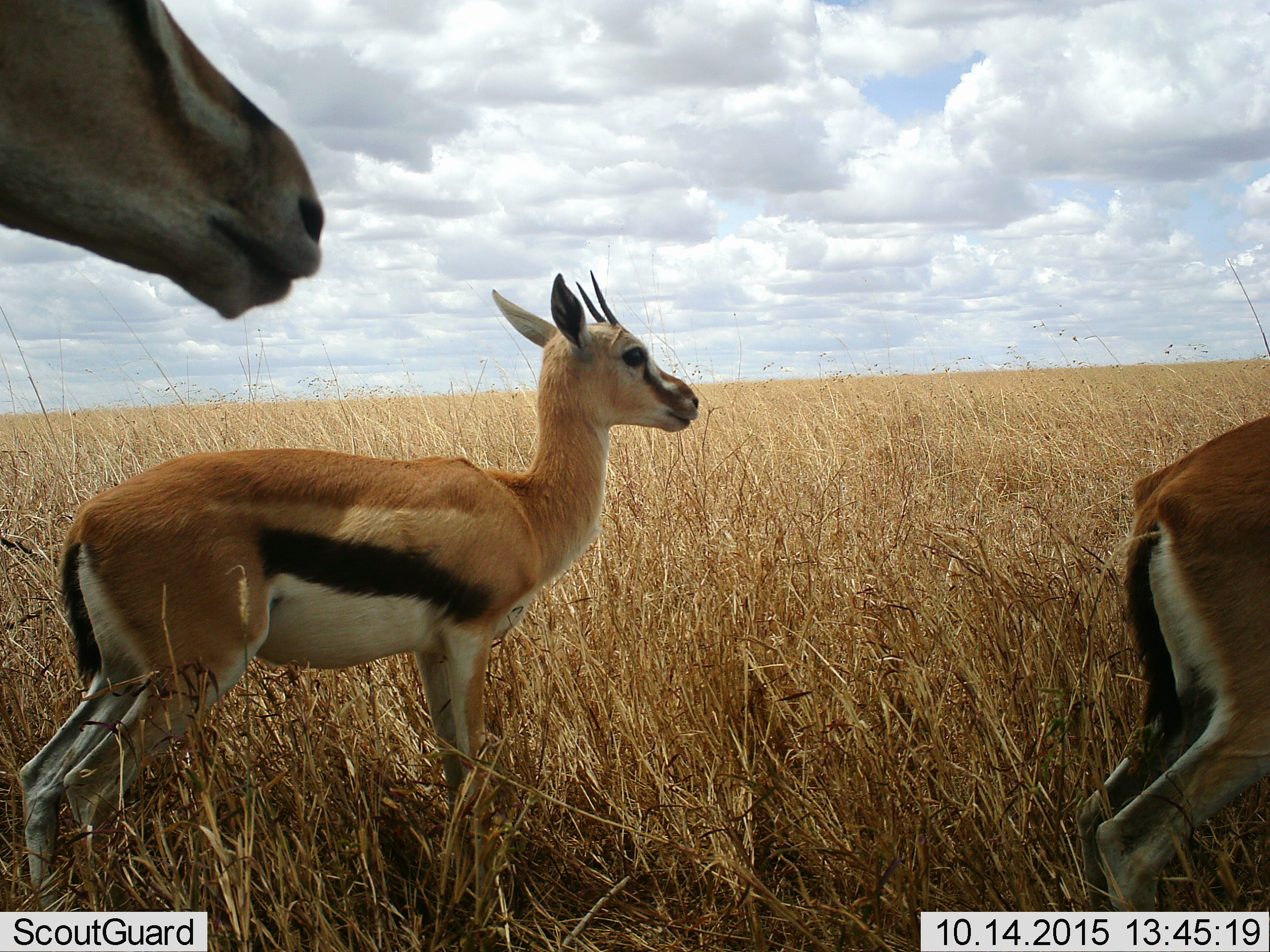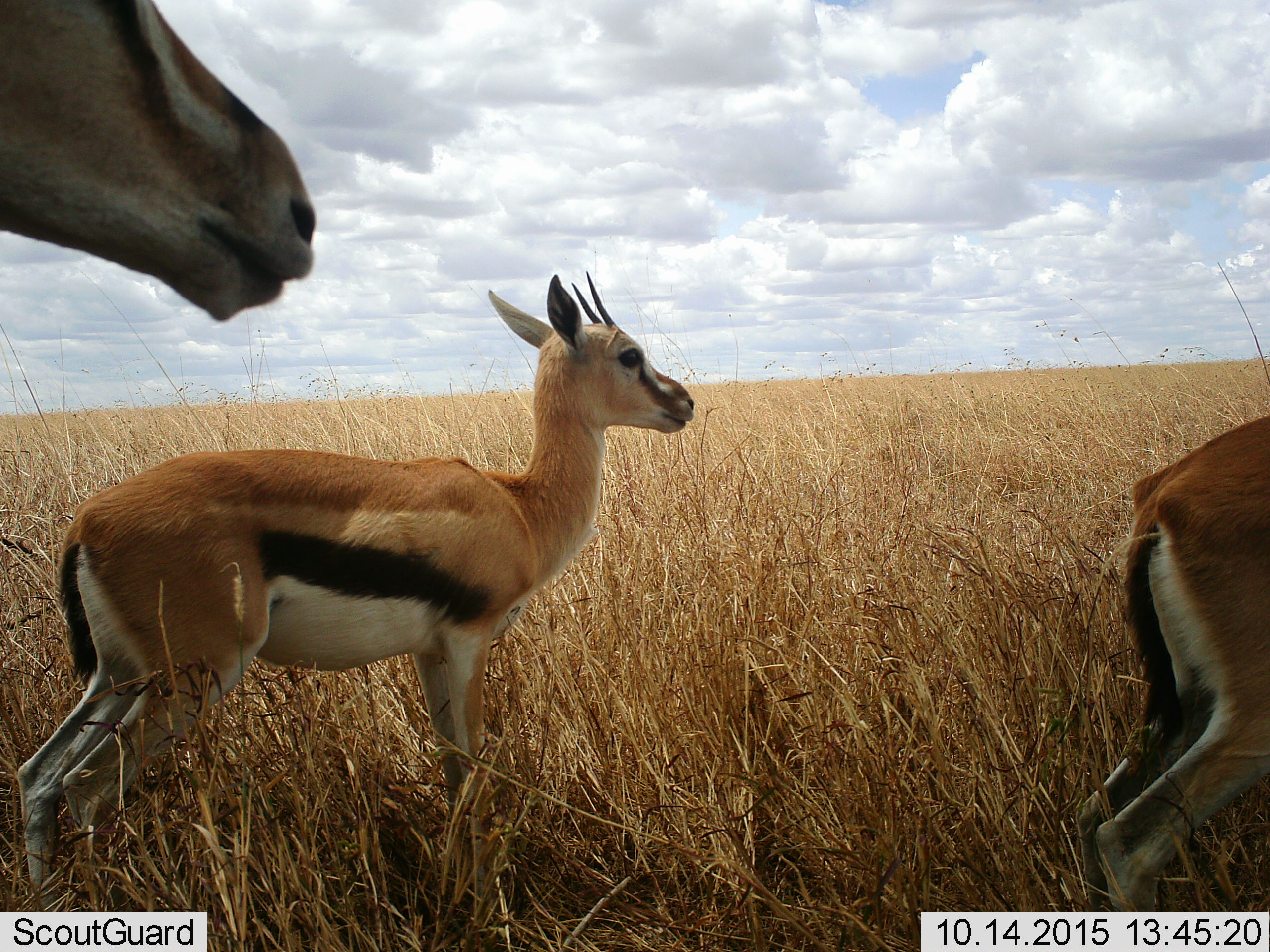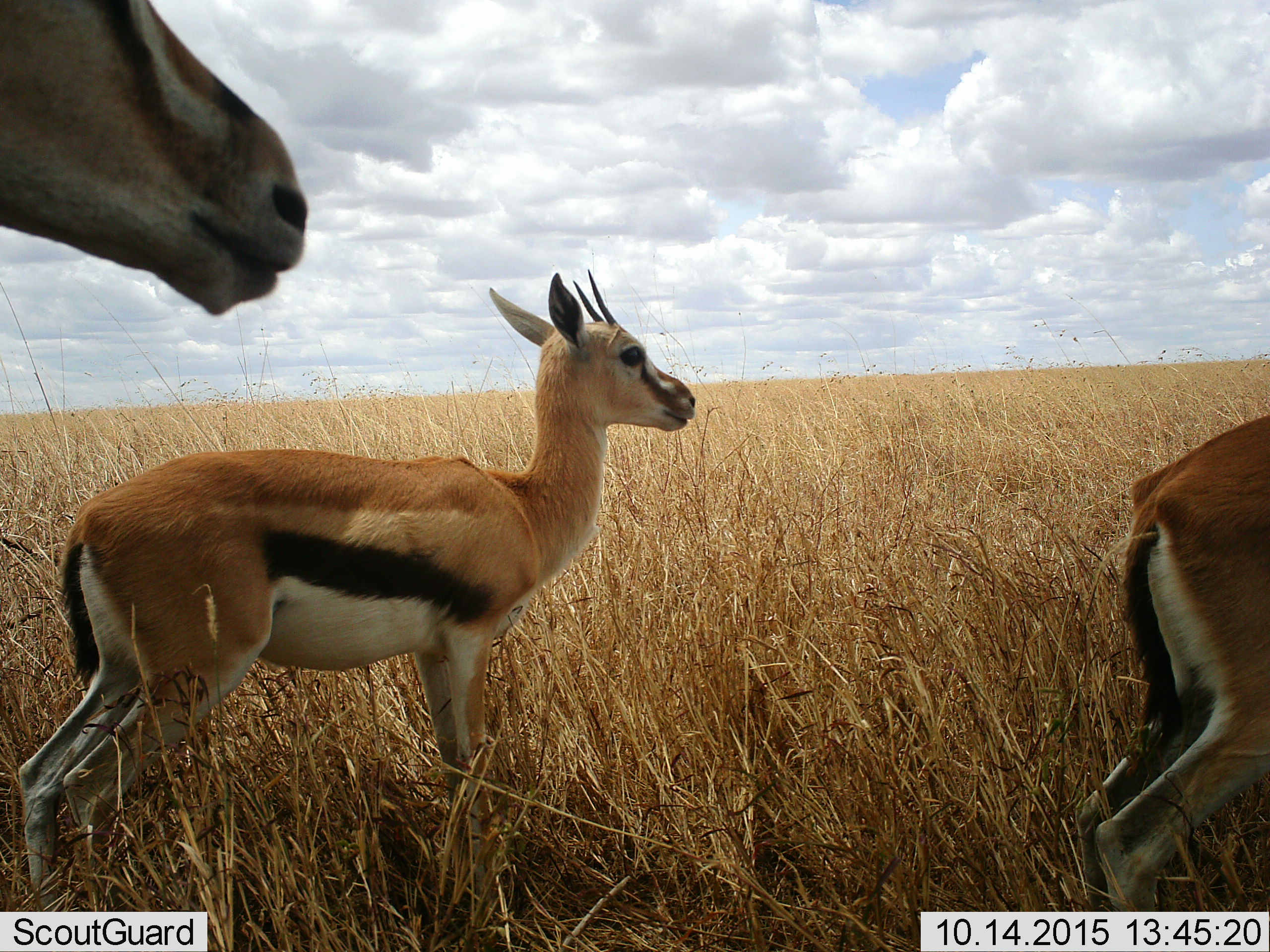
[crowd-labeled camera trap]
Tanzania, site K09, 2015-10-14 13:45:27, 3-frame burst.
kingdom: Animalia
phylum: Chordata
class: Mammalia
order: Artiodactyla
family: Bovidae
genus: Eudorcas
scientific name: Eudorcas thomsonii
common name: thomson's gazelle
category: gazellethomsons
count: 3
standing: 80%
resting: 0%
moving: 20%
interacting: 0%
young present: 10%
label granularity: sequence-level